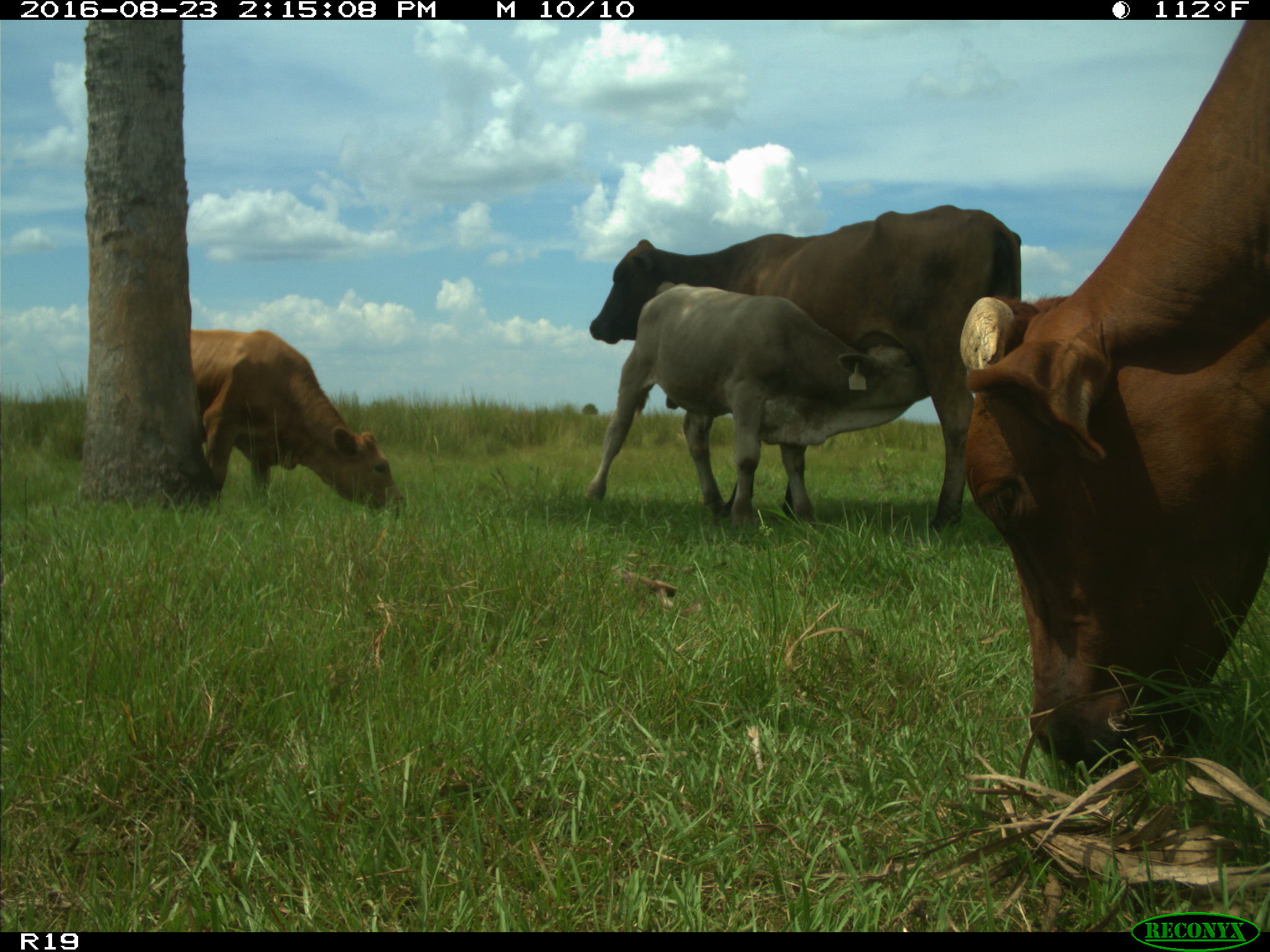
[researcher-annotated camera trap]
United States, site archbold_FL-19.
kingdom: Animalia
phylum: Chordata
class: Mammalia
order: Artiodactyla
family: Bovidae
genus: Bos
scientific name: Bos taurus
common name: domestic cow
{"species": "Bos taurus (domestic cow)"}